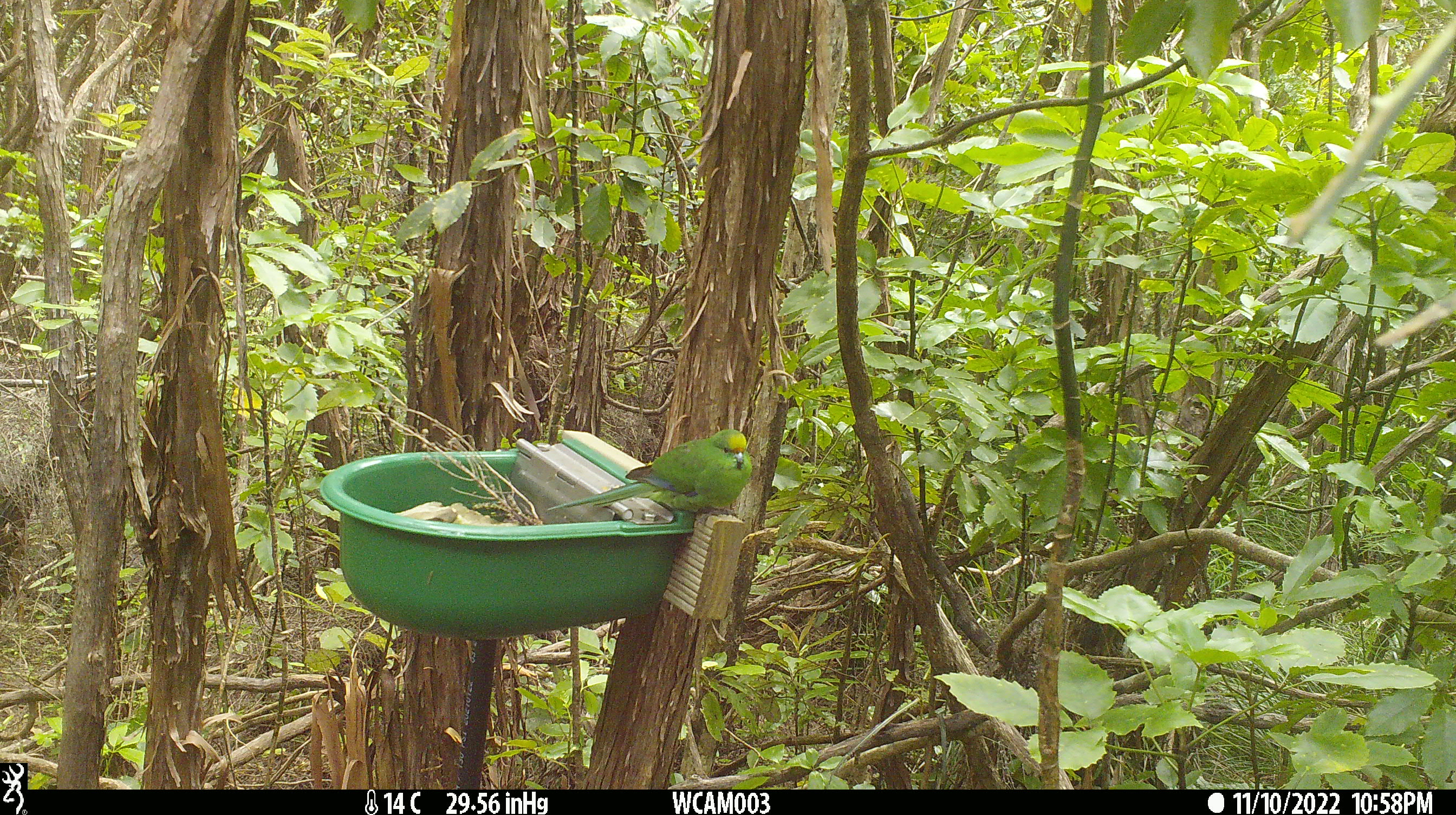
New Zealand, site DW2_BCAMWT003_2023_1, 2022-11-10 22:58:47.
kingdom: Animalia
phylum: Chordata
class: Aves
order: Psittaciformes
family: Psittaculidae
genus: Cyanoramphus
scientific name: Cyanoramphus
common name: parakeet